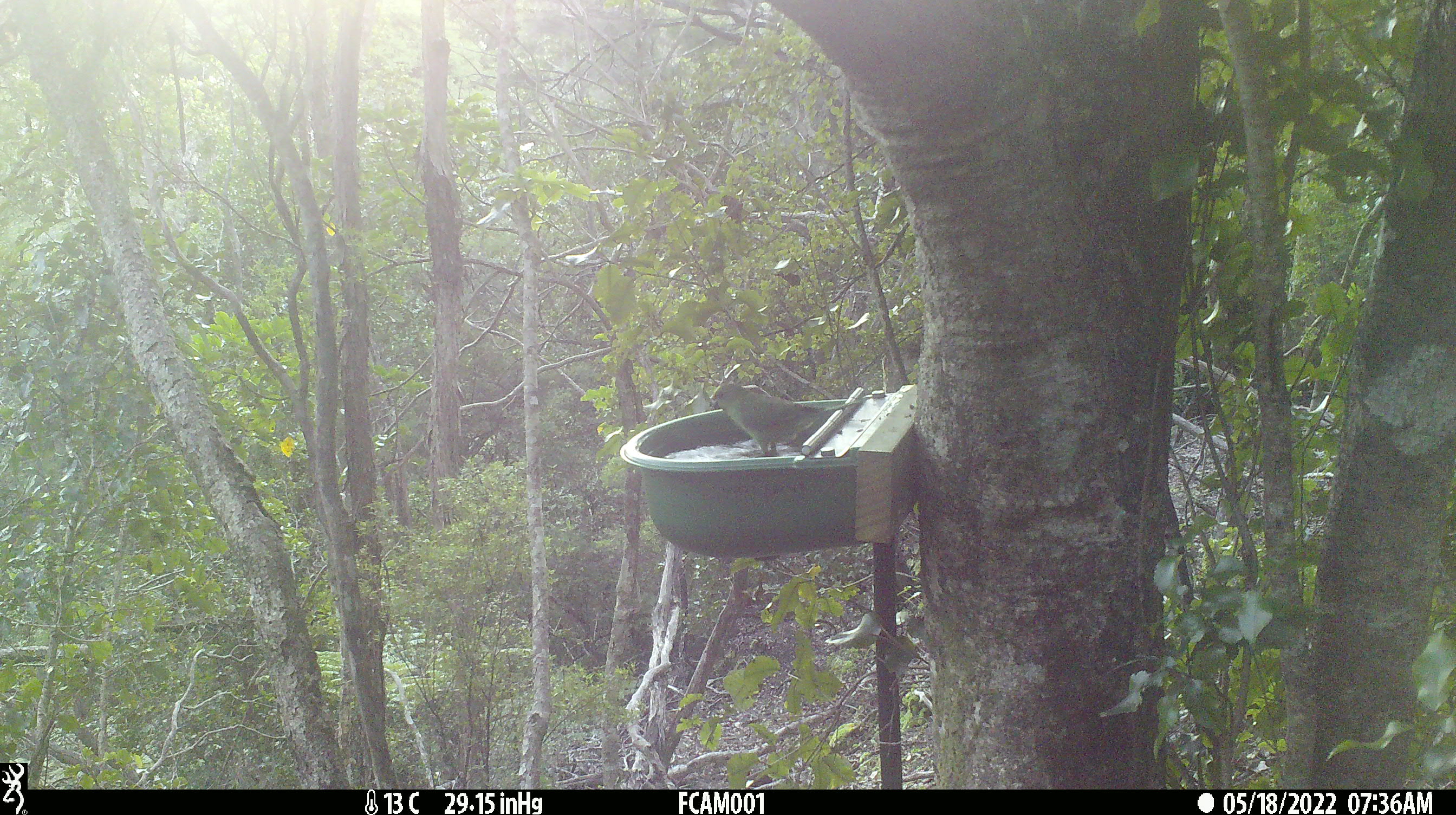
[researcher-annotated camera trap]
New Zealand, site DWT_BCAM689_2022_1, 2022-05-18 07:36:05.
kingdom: Animalia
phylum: Chordata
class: Aves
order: Psittaciformes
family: Psittaculidae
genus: Cyanoramphus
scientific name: Cyanoramphus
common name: parakeet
Parakeet (Cyanoramphus).